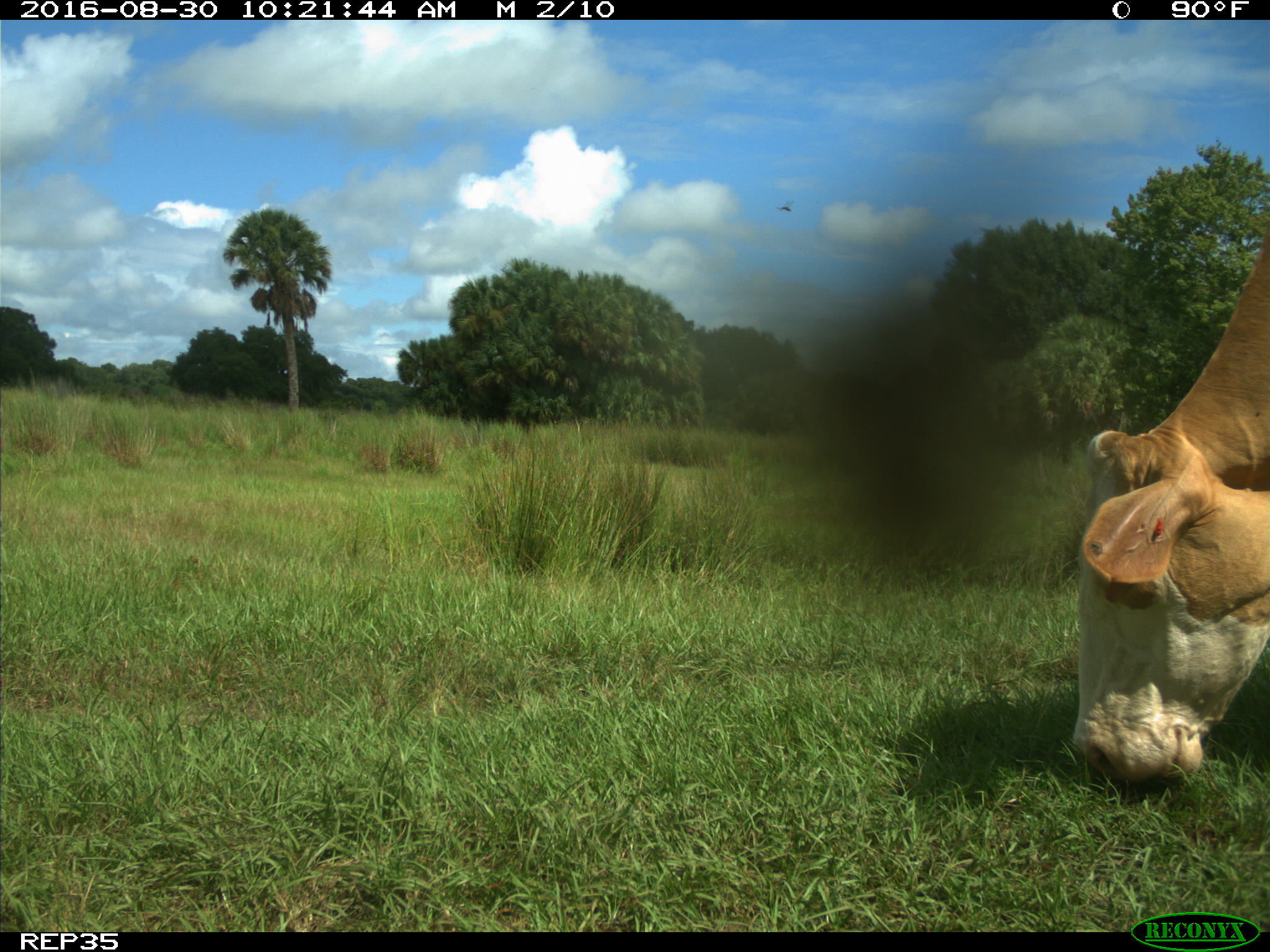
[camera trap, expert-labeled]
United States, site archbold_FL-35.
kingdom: Animalia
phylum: Chordata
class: Mammalia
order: Artiodactyla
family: Bovidae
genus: Bos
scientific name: Bos taurus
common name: domestic cow